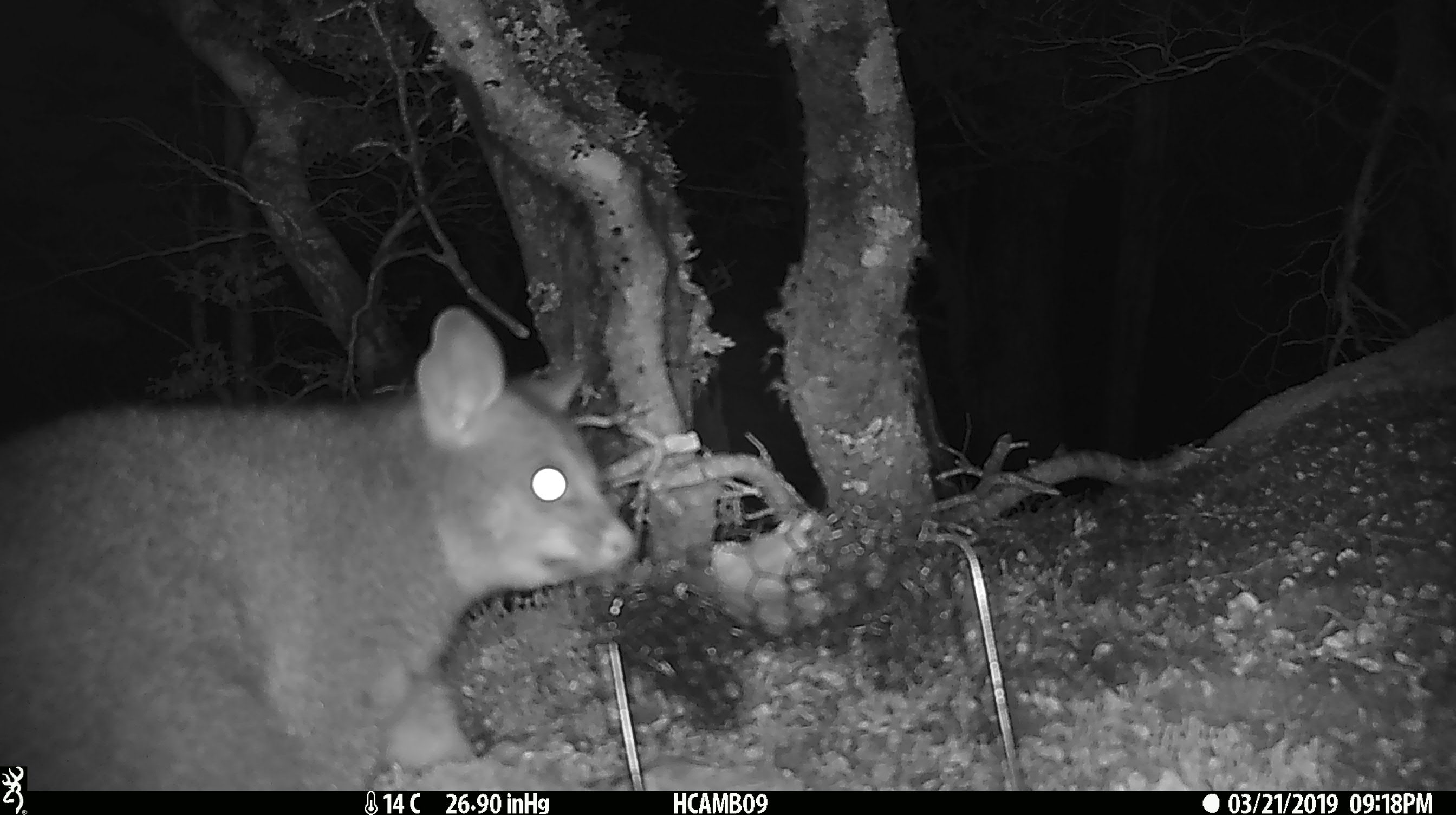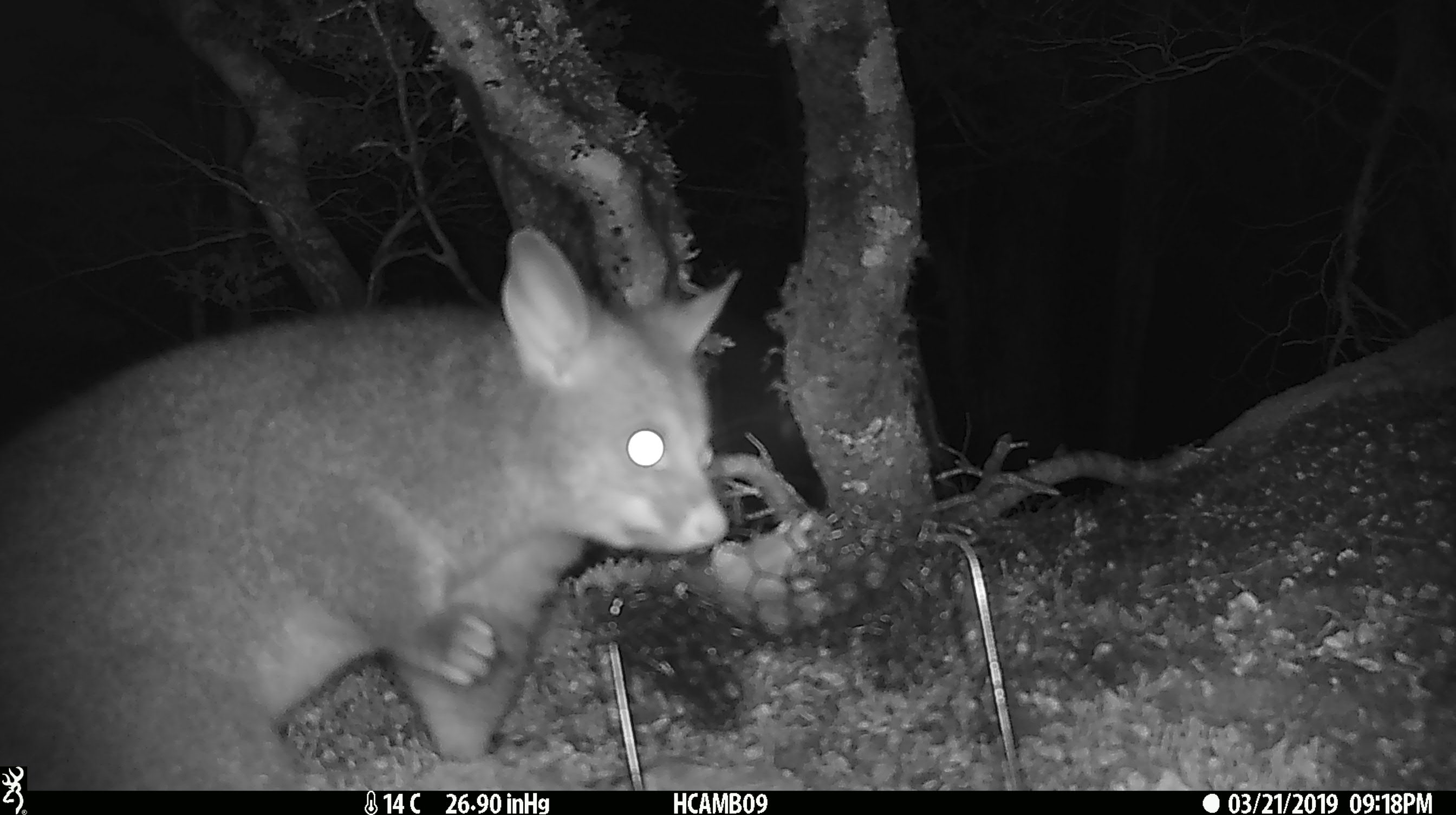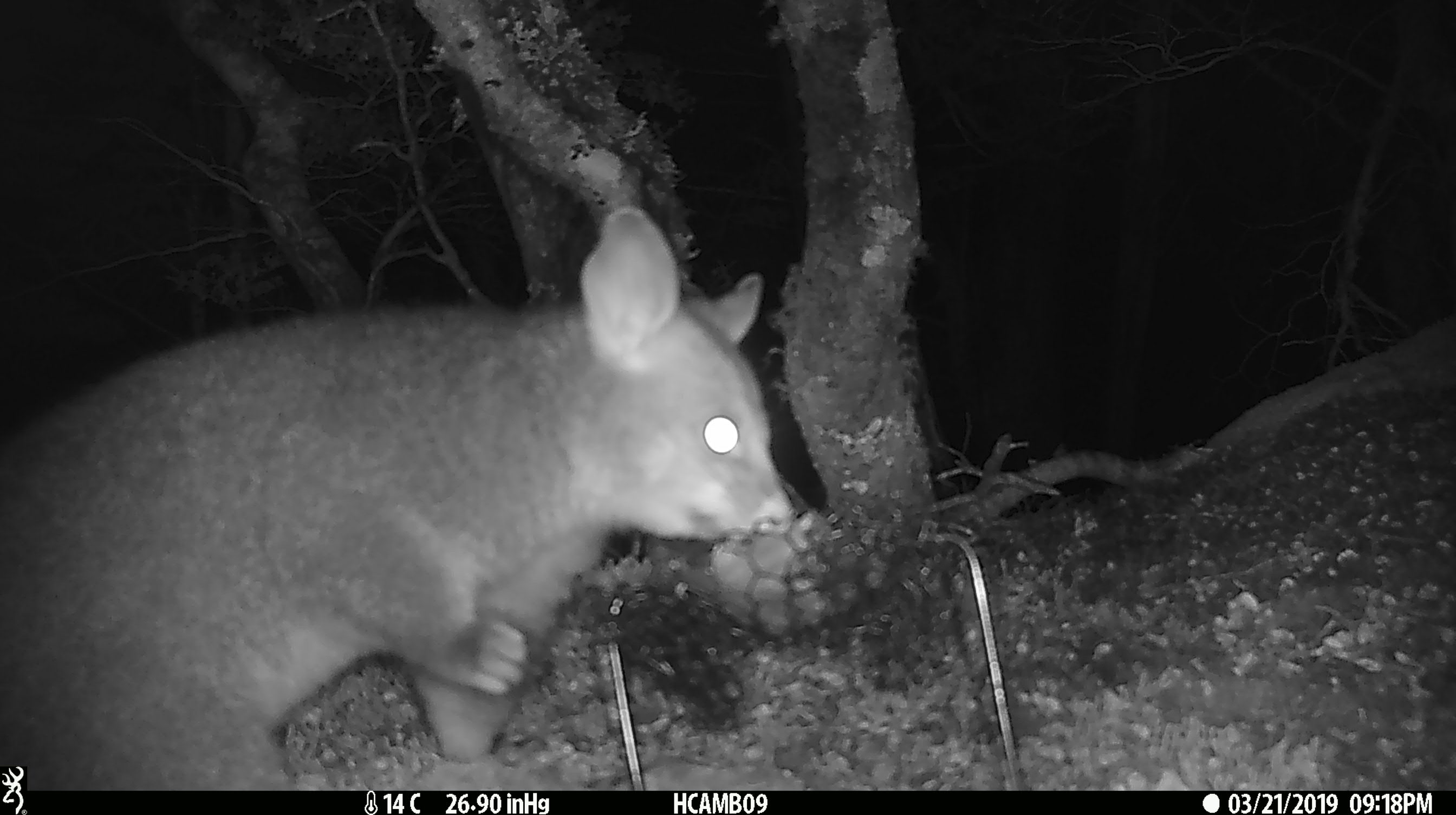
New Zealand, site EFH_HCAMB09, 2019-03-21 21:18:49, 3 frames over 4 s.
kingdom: Animalia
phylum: Chordata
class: Mammalia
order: Diprotodontia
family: Phalangeridae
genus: Trichosurus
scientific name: Trichosurus vulpecula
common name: common brushtail possum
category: possum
Possum (common brushtail possum) (Trichosurus vulpecula).